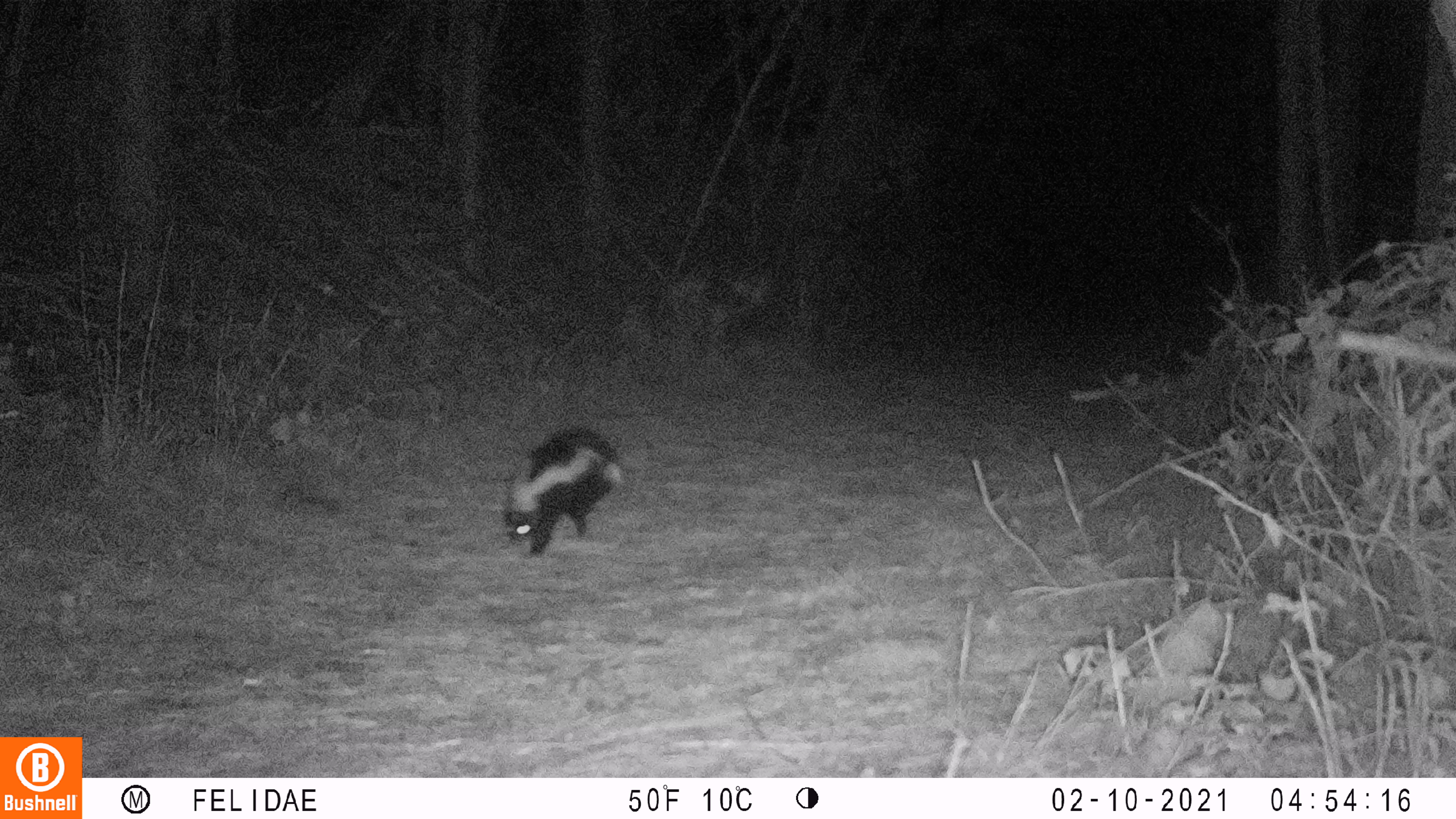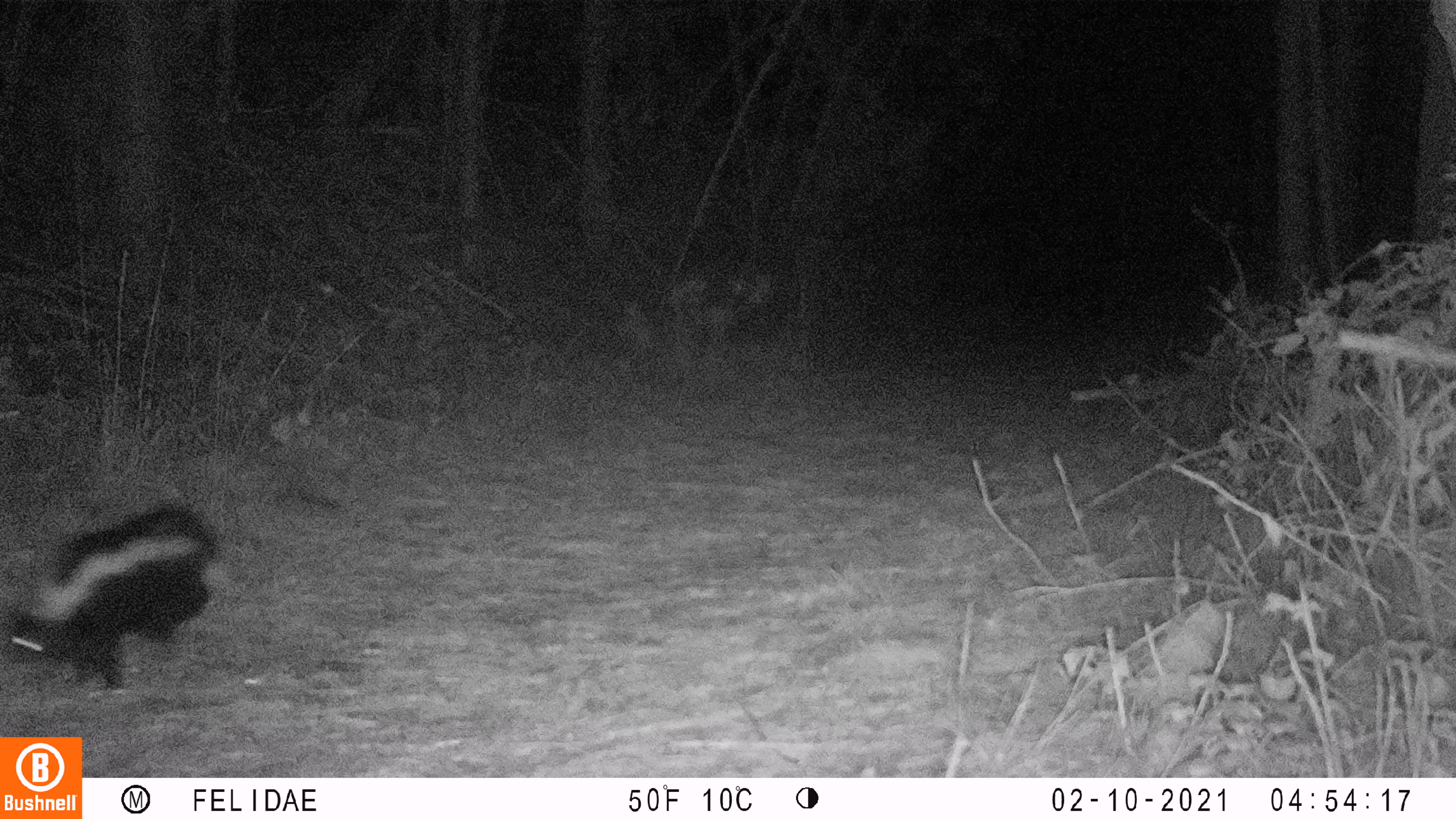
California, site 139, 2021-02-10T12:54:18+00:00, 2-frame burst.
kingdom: Animalia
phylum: Chordata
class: Mammalia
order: Carnivora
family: Mephitidae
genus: Mephitis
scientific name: Mephitis mephitis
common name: striped skunk